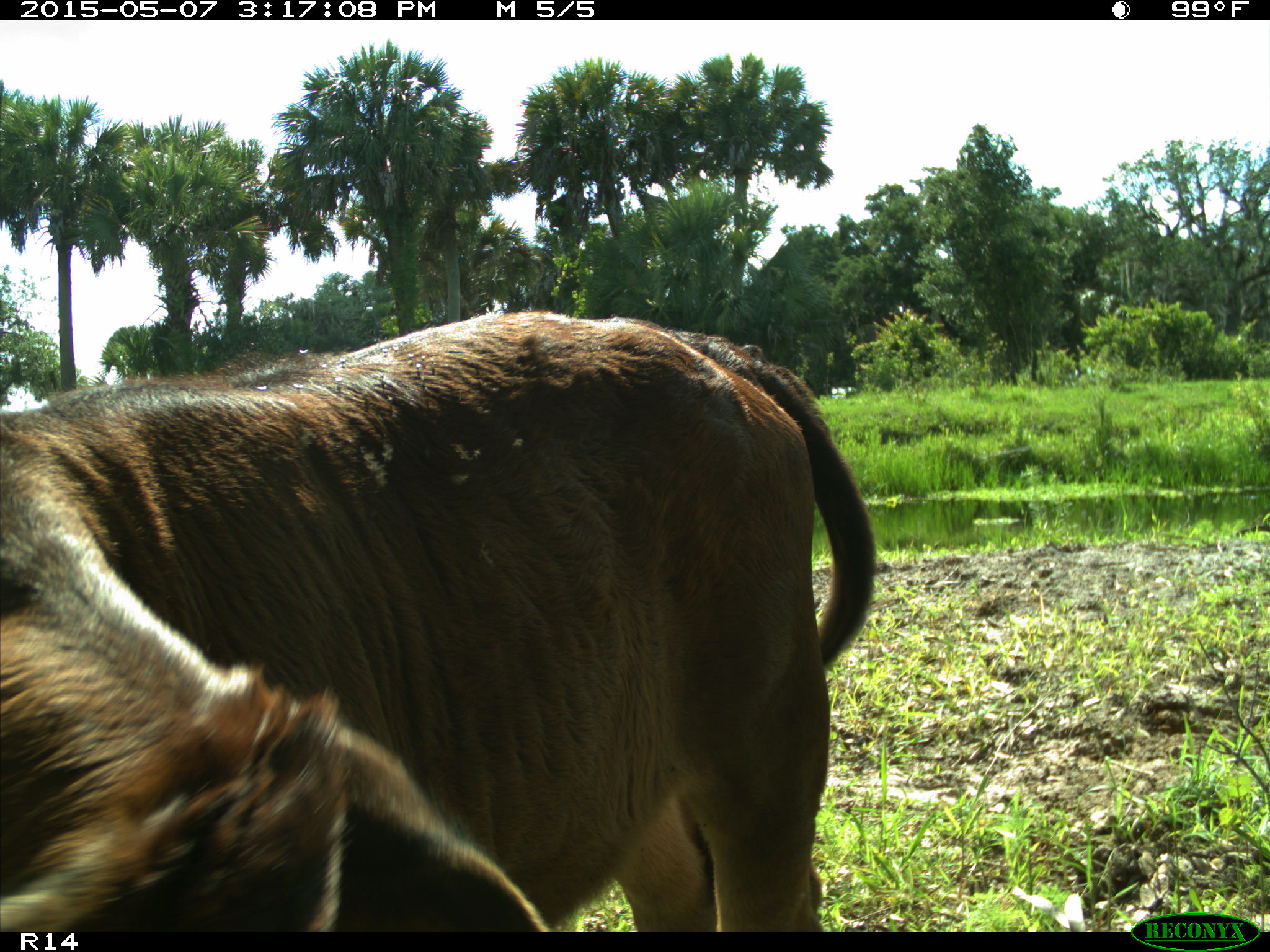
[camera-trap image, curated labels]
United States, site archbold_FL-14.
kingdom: Animalia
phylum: Chordata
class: Mammalia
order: Artiodactyla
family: Bovidae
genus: Bos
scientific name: Bos taurus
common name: domestic cow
Bos taurus (domestic cow).